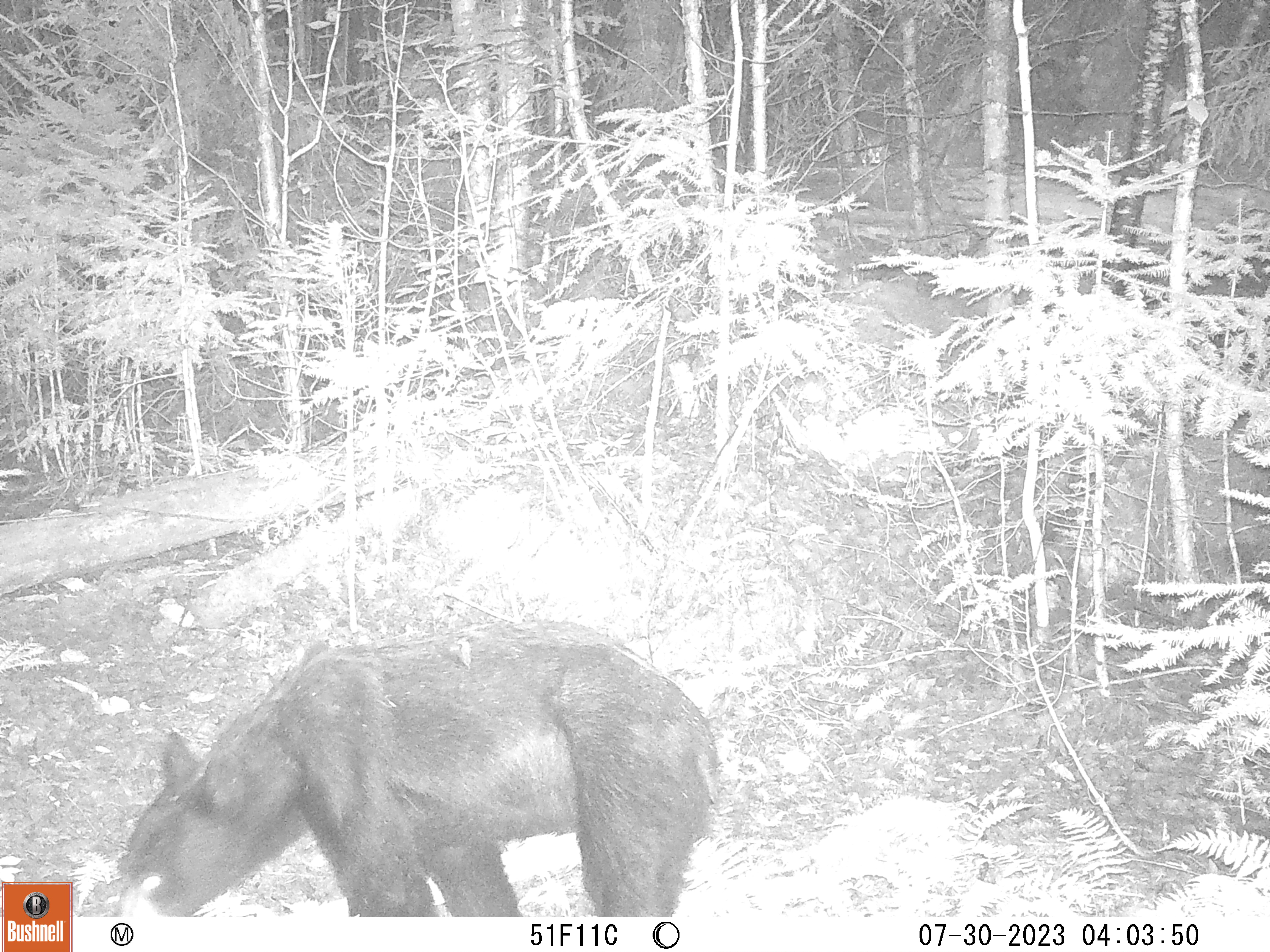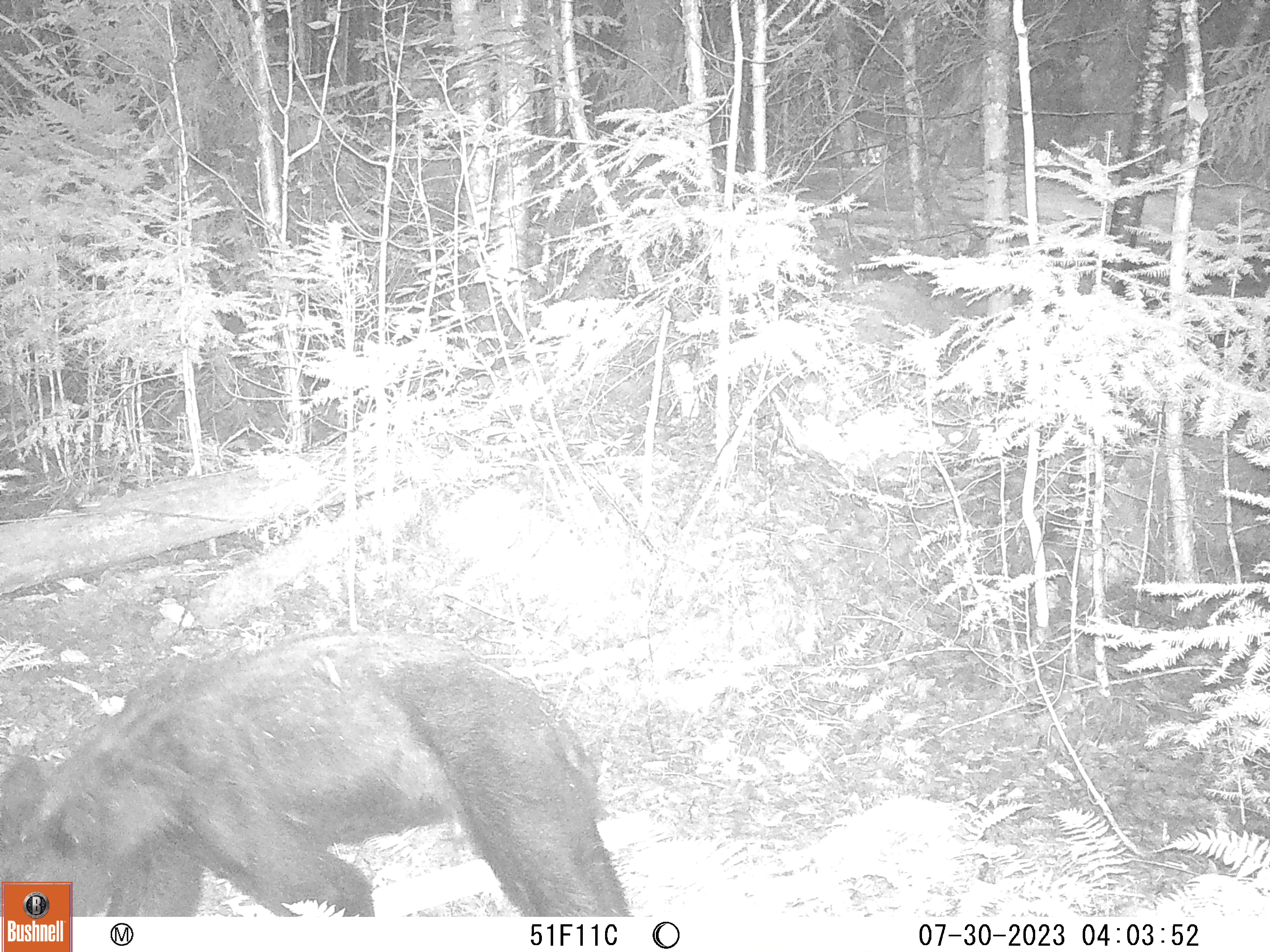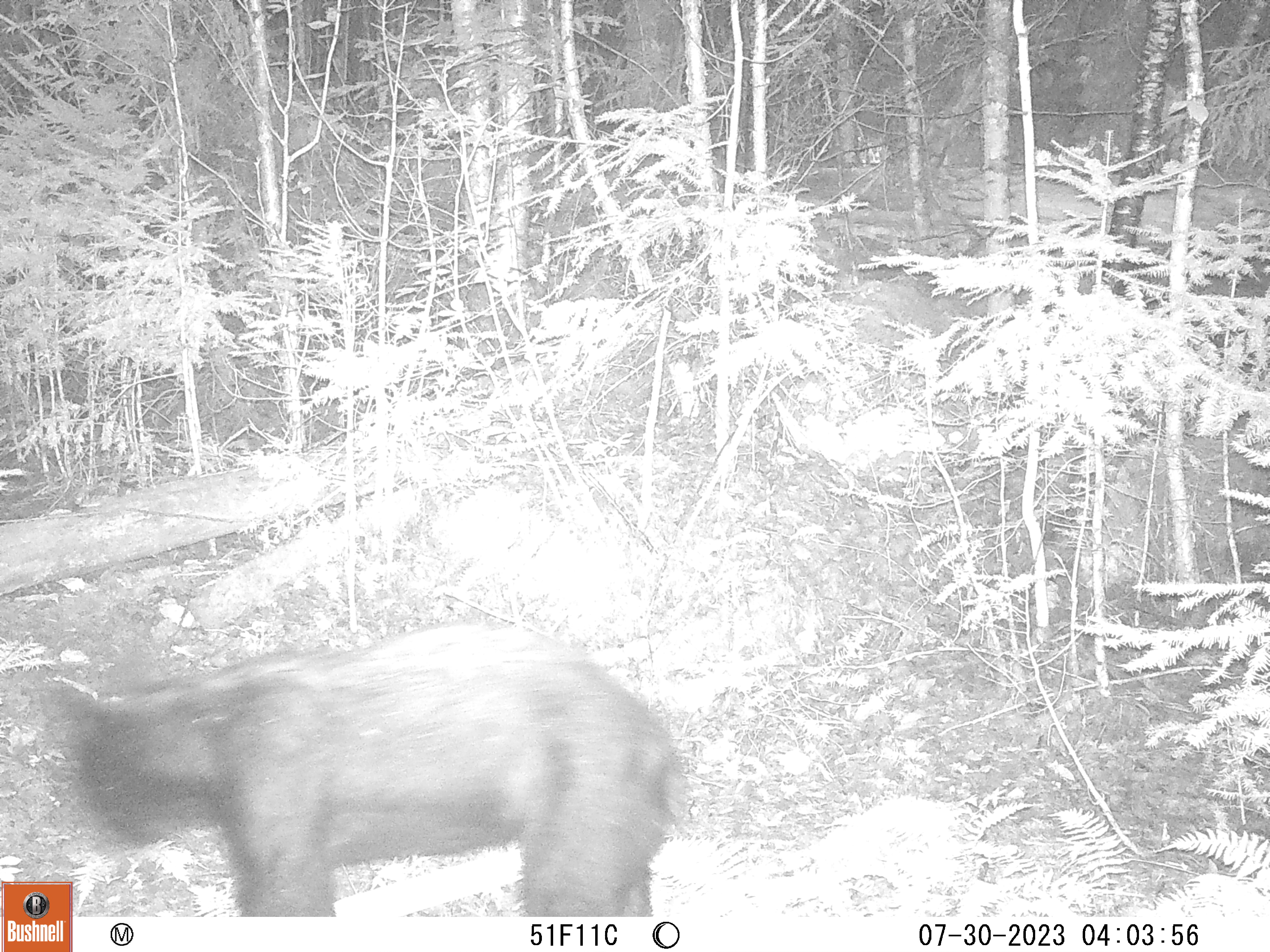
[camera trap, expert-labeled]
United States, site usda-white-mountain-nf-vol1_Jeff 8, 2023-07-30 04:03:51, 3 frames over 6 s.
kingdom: Animalia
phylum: Chordata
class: Mammalia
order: Carnivora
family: Ursidae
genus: Ursus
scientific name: Ursus americanus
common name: black bear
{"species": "black bear (Ursus americanus)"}